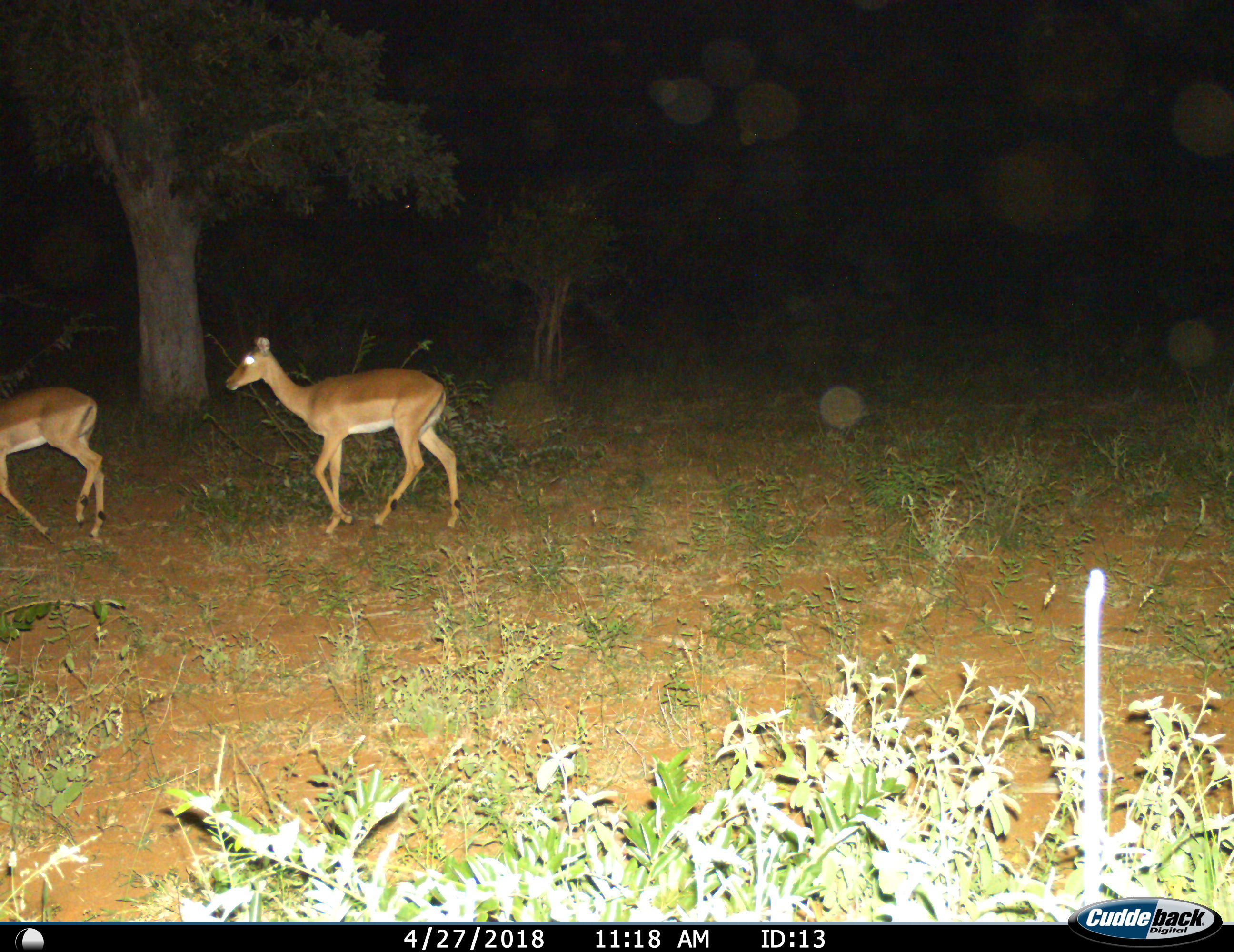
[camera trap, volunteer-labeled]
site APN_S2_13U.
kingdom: Animalia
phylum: Chordata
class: Mammalia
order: Artiodactyla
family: Bovidae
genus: Aepyceros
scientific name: Aepyceros melampus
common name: impala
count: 2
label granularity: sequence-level